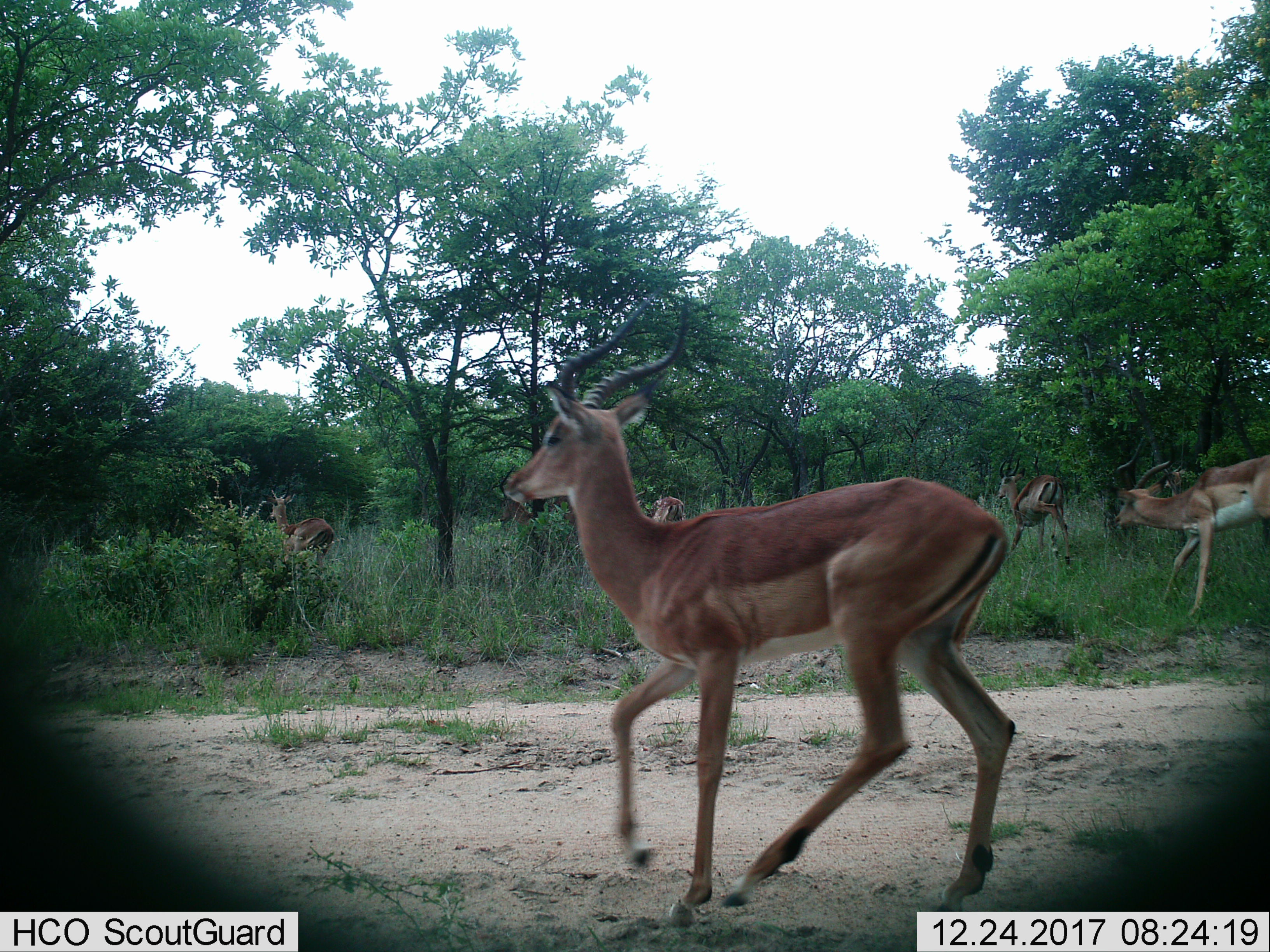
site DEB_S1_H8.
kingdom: Animalia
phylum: Chordata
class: Mammalia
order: Artiodactyla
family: Bovidae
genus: Aepyceros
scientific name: Aepyceros melampus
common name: impala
Impala (Aepyceros melampus), count 6. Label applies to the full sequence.